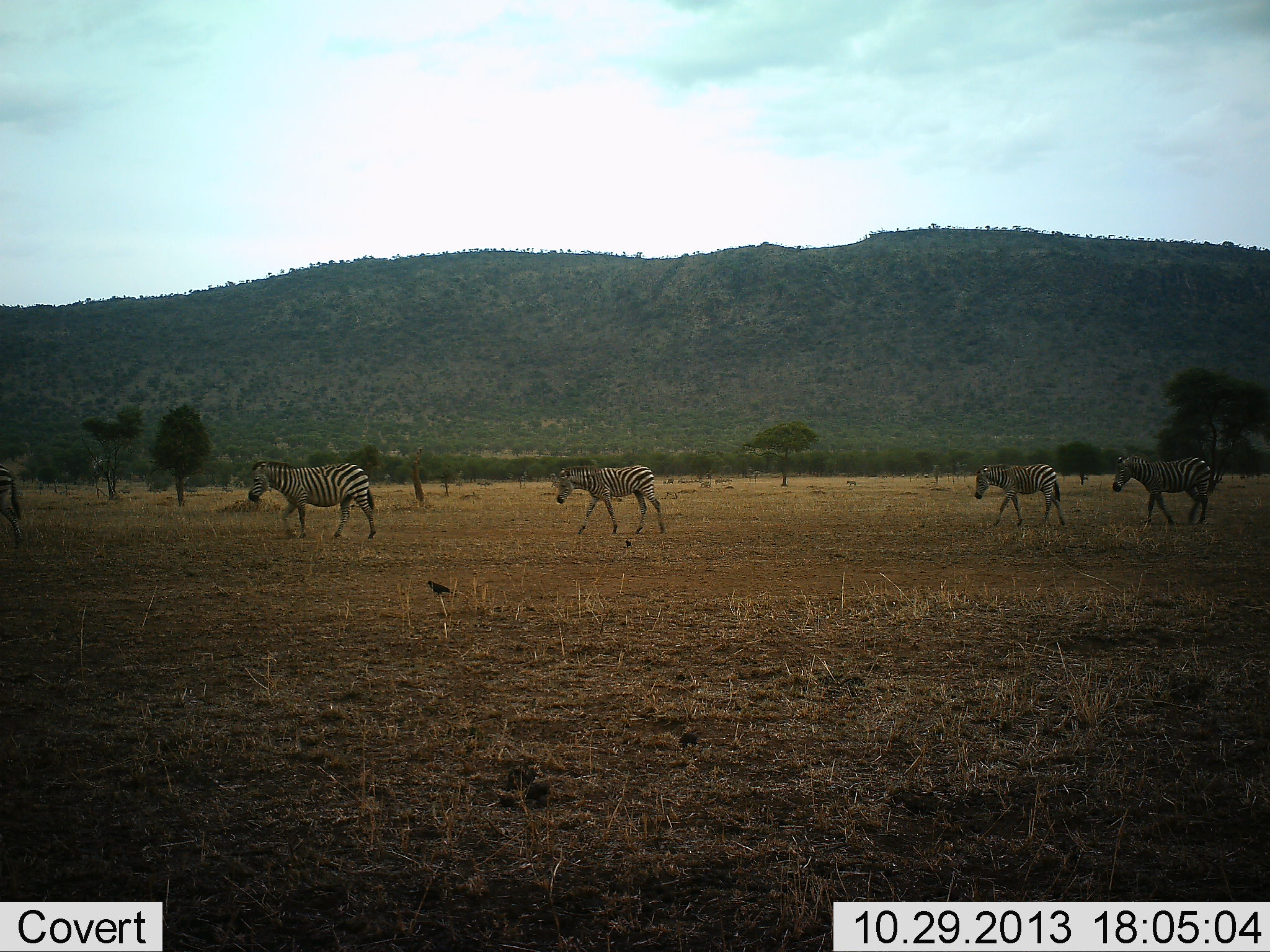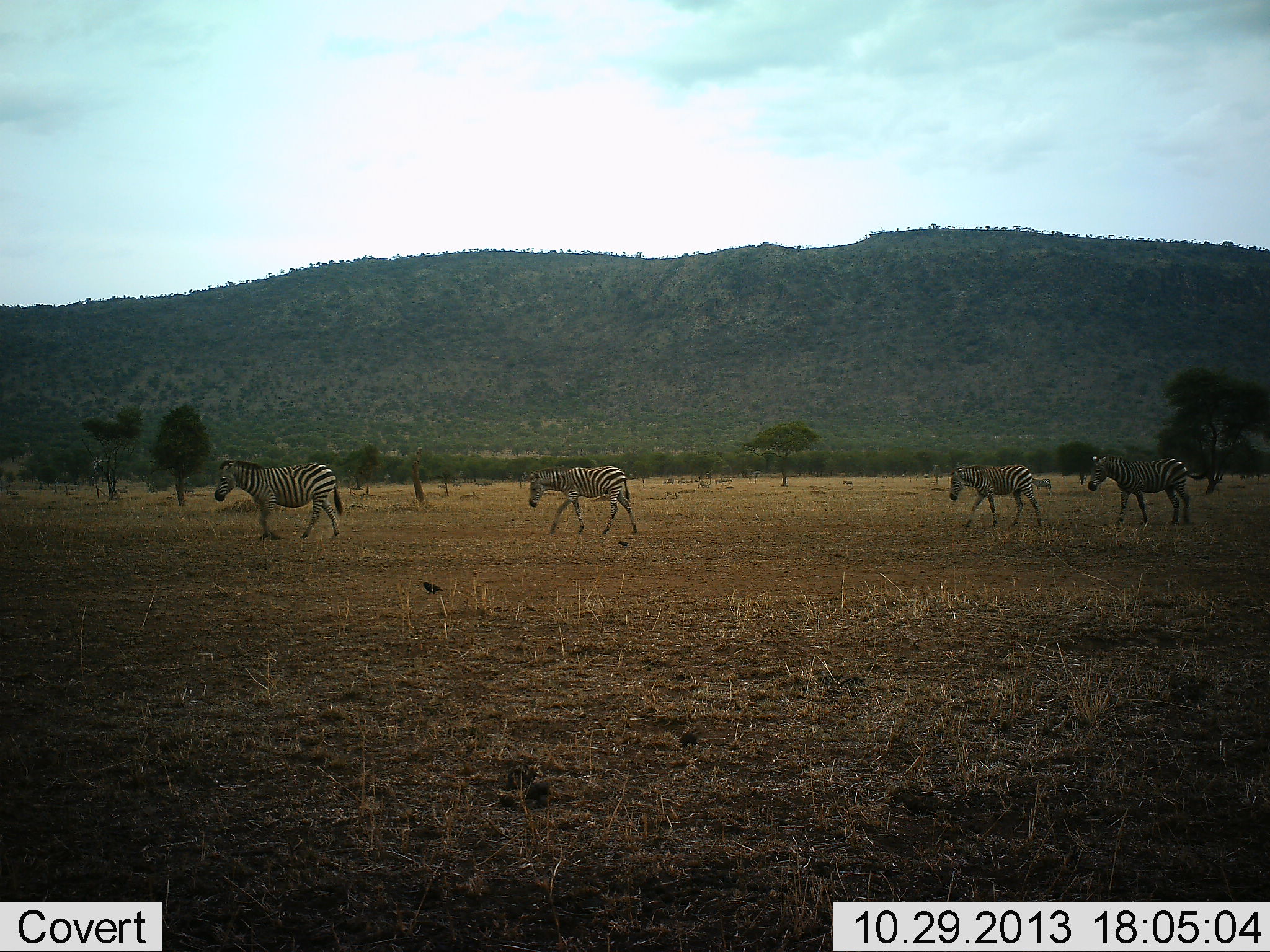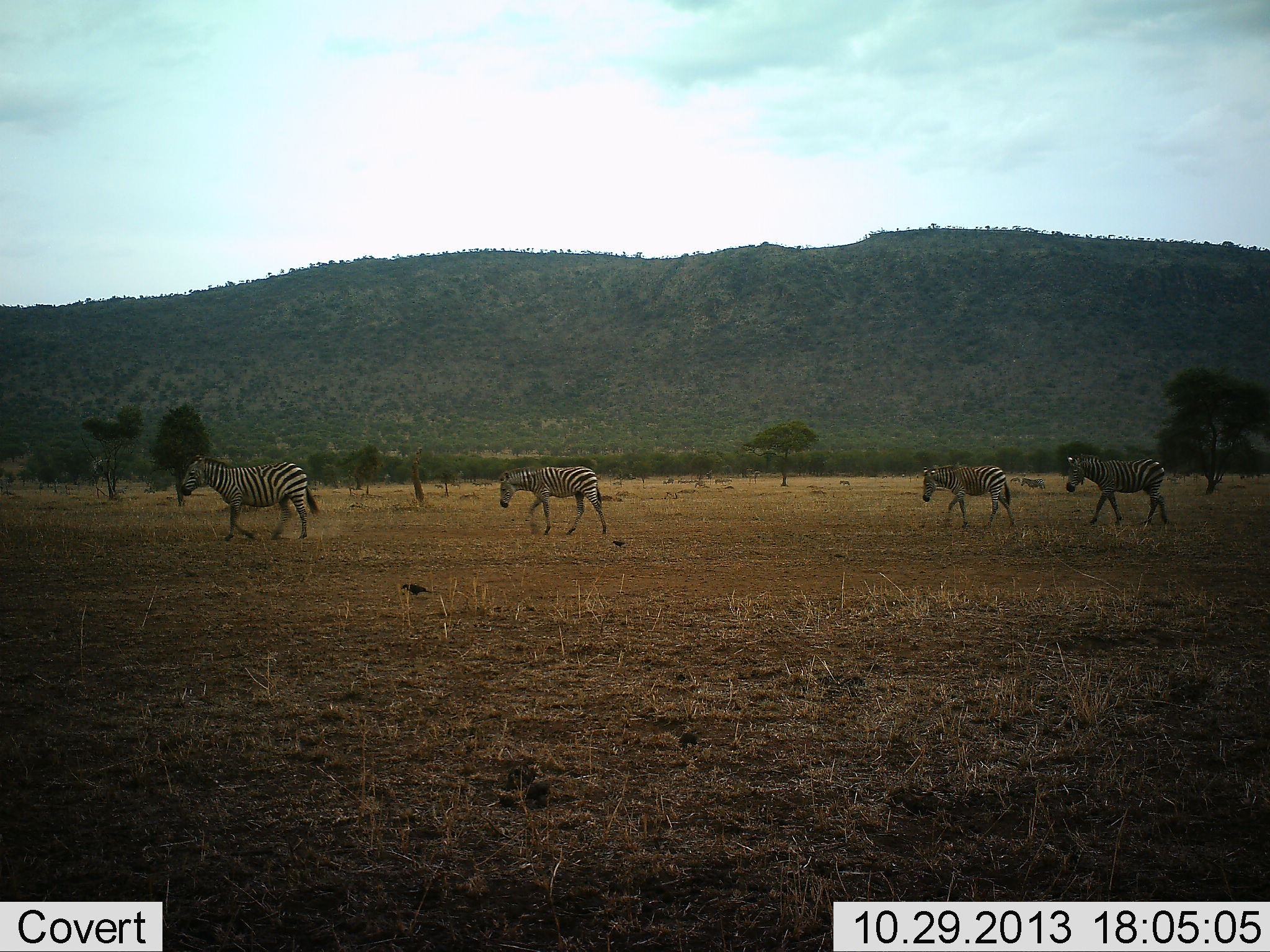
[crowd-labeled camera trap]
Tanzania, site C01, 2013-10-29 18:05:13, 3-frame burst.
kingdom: Animalia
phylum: Chordata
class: Aves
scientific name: Aves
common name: bird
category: otherbird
Otherbird (bird) (Aves), count 2. Behavior (volunteer vote fractions): standing 20%, resting 0%, moving 80%, interacting 0%. Young present (vote fraction): 0%. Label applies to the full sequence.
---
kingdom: Animalia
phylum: Chordata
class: Mammalia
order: Perissodactyla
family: Equidae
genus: Equus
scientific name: Equus quagga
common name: plains zebra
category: zebra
Zebra (plains zebra) (Equus quagga), count 5. Behavior (volunteer vote fractions): standing 6%, resting 0%, moving 100%, interacting 0%. Young present (vote fraction): 17%. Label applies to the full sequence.